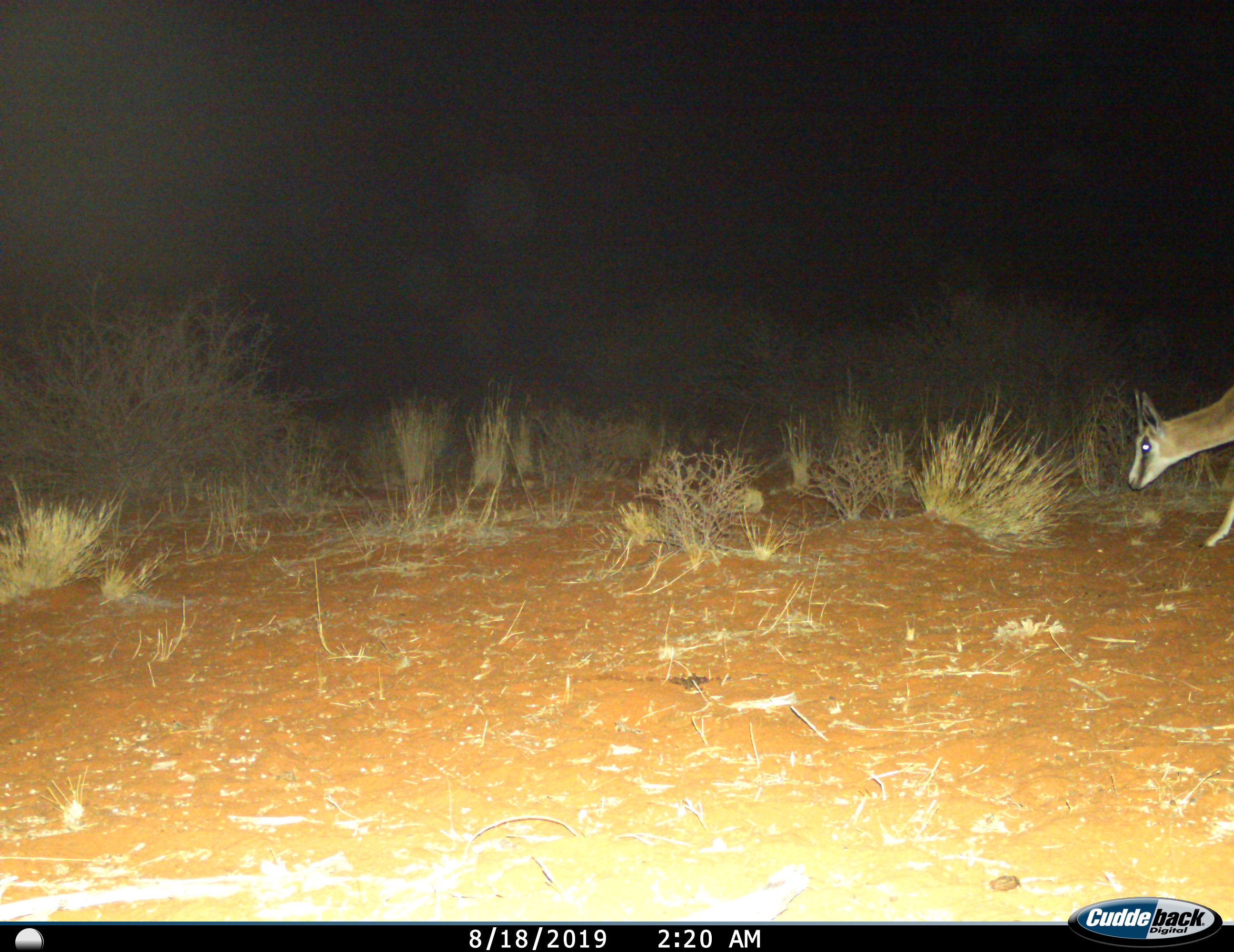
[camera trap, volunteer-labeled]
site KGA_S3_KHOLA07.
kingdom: Animalia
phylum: Chordata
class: Mammalia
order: Artiodactyla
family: Bovidae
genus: Antidorcas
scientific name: Antidorcas marsupialis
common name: springbok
Springbok (Antidorcas marsupialis), count 1. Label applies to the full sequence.